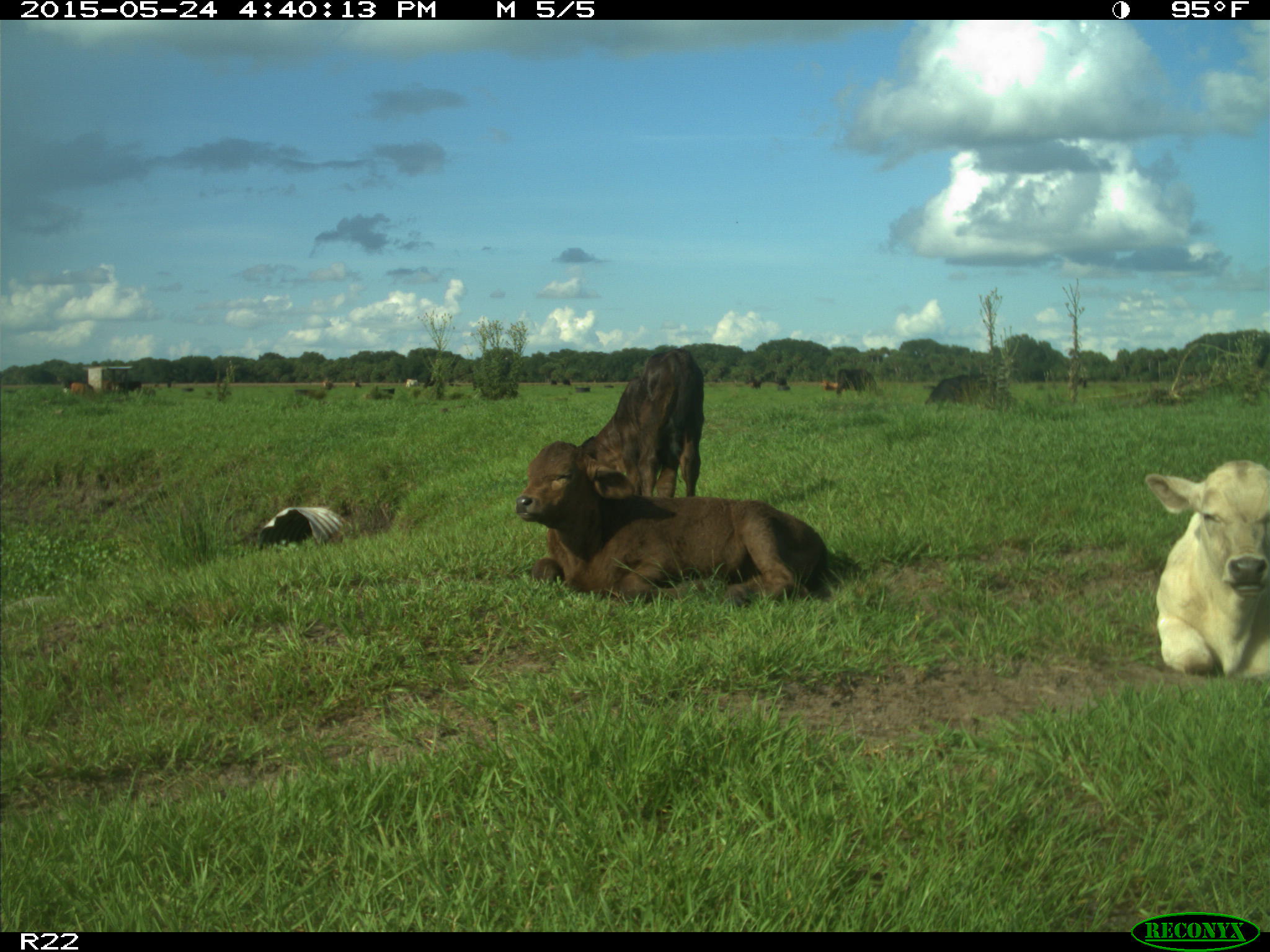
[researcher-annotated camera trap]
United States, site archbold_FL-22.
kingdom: Animalia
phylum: Chordata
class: Mammalia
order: Artiodactyla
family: Bovidae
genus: Bos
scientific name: Bos taurus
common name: domestic cow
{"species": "Bos taurus (domestic cow)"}